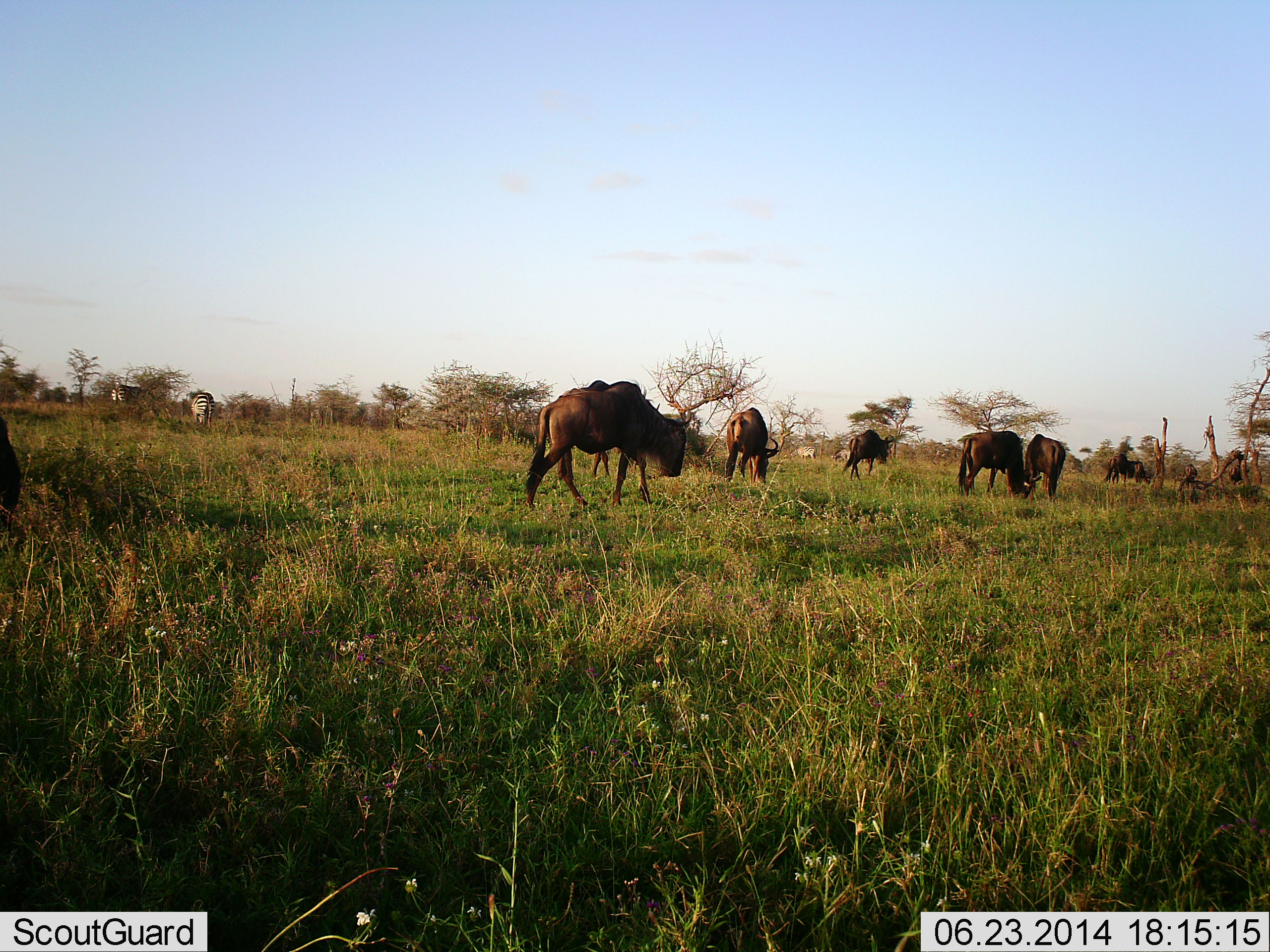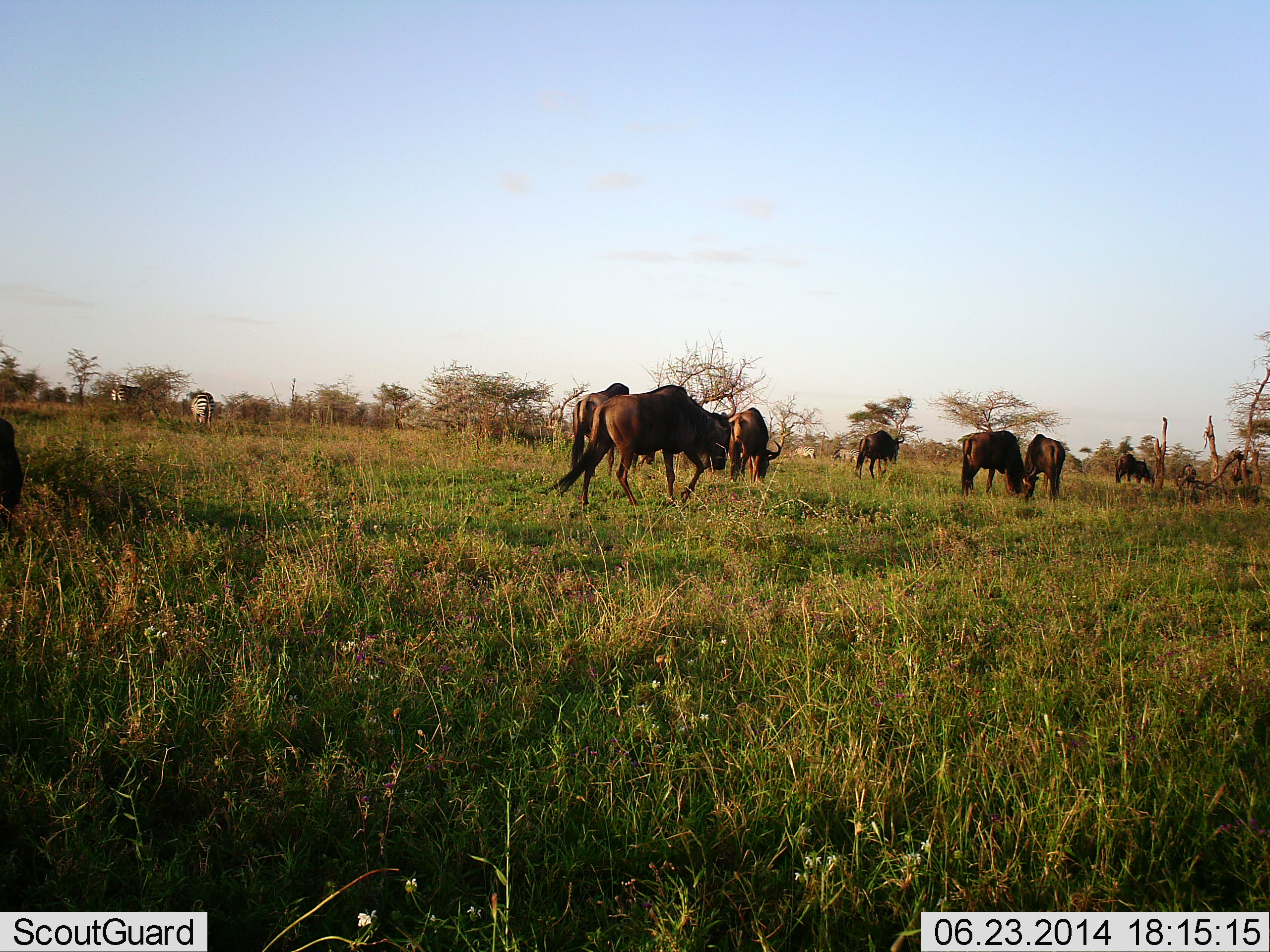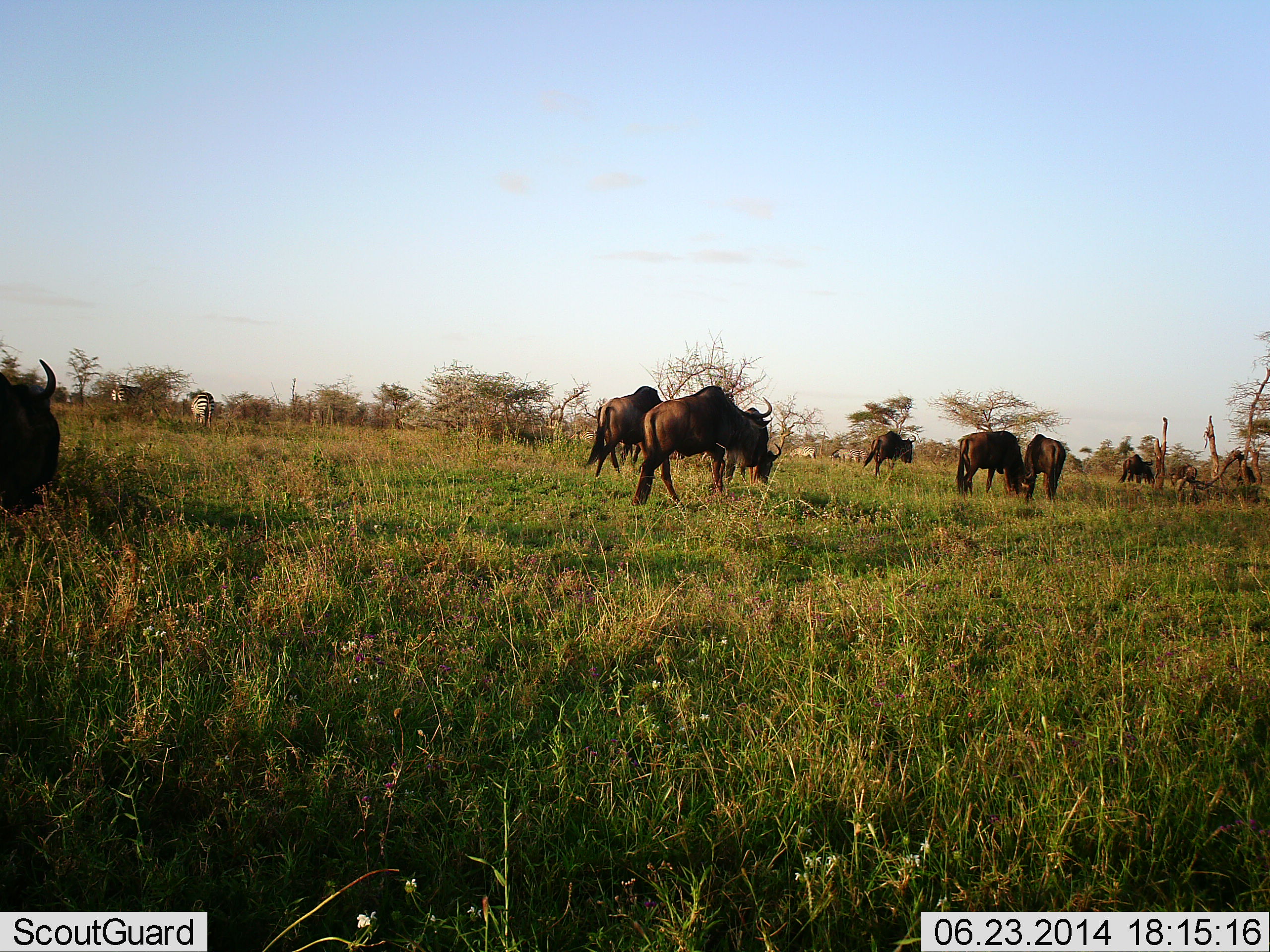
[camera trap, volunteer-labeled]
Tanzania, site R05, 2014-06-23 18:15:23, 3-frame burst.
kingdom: Animalia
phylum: Chordata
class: Mammalia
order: Artiodactyla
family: Bovidae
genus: Connochaetes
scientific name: Connochaetes taurinus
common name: blue wildebeest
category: wildebeest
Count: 8.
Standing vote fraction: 25%.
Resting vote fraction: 0%.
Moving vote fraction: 78%.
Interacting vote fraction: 1%.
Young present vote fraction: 0%.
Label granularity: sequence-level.